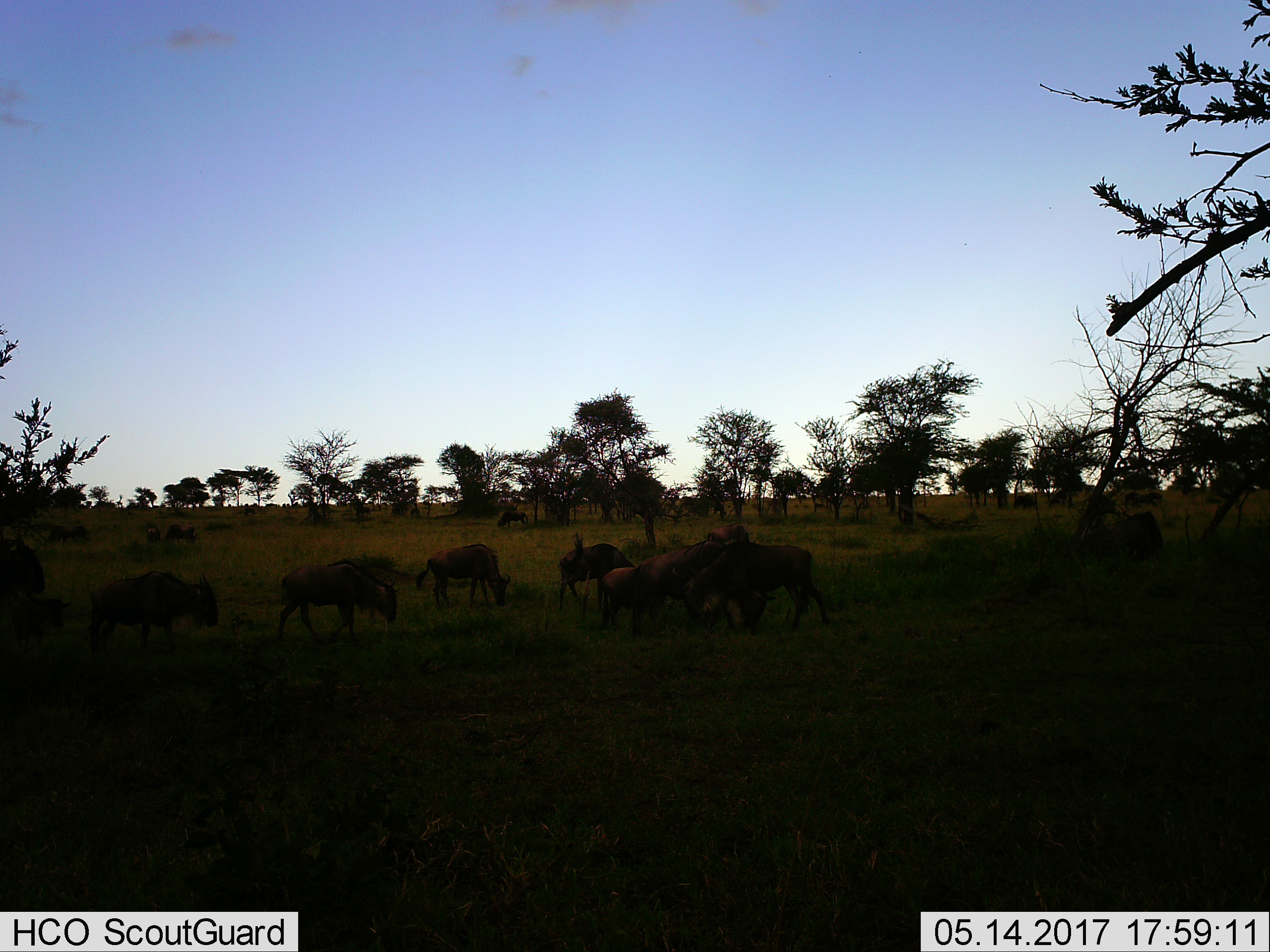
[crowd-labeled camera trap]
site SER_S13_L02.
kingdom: Animalia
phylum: Chordata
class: Mammalia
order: Artiodactyla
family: Bovidae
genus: Connochaetes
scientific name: Connochaetes taurinus taurinus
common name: blue wildebeest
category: wildebeestblue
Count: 11-50.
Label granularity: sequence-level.